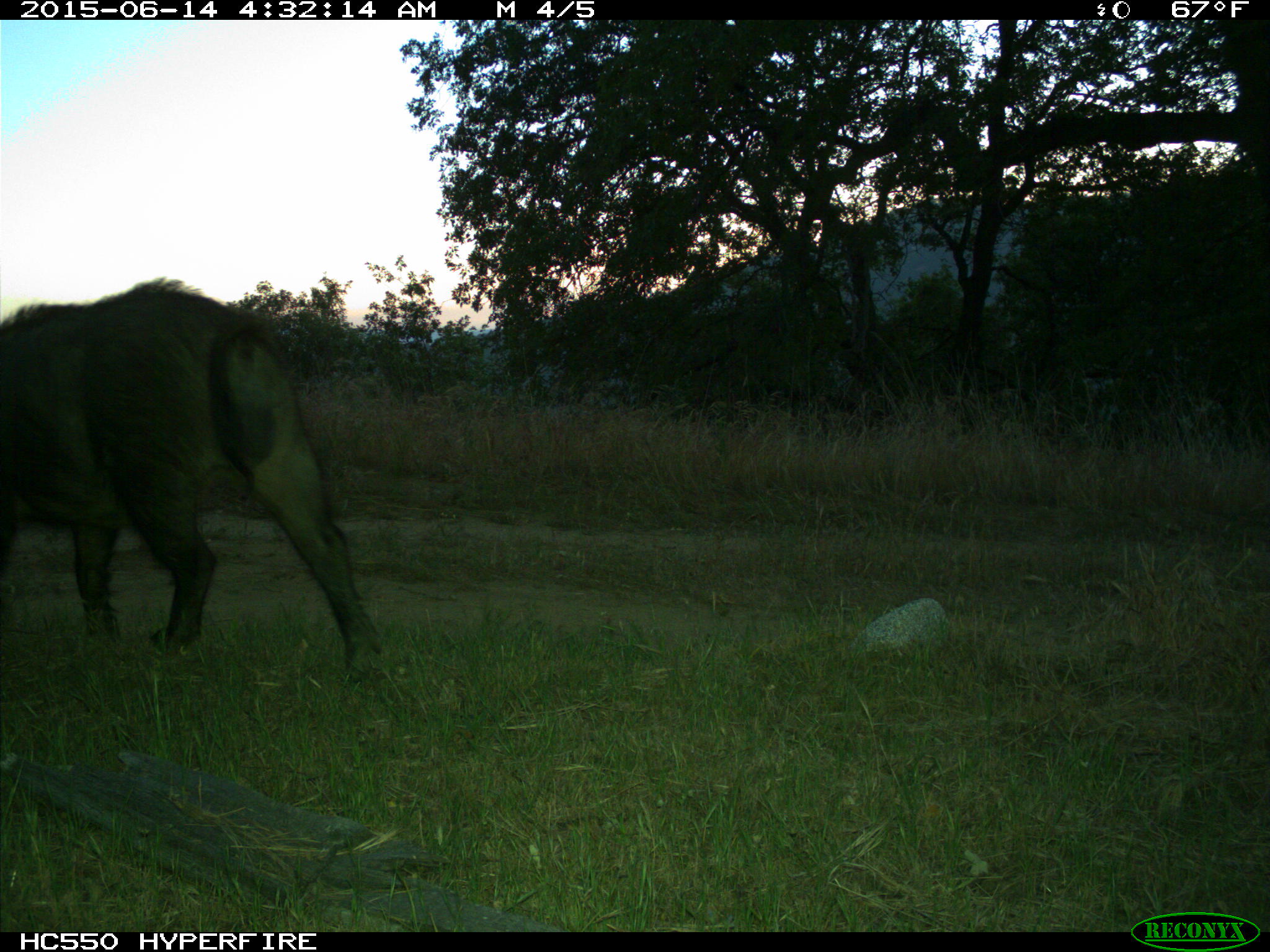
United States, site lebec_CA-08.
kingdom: Animalia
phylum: Chordata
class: Mammalia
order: Artiodactyla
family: Suidae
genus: Sus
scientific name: Sus scrofa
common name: wild boar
Sus scrofa (wild boar).